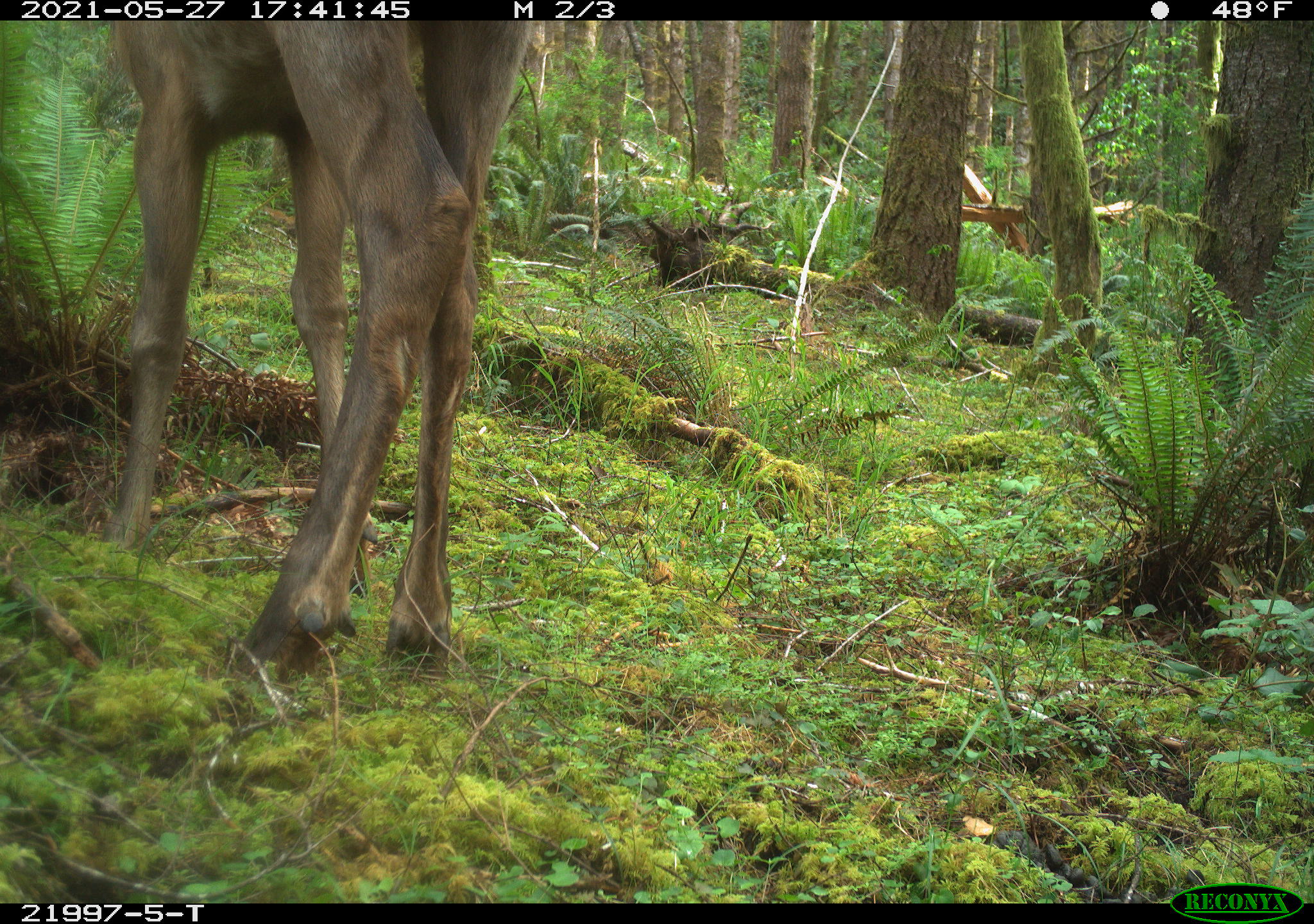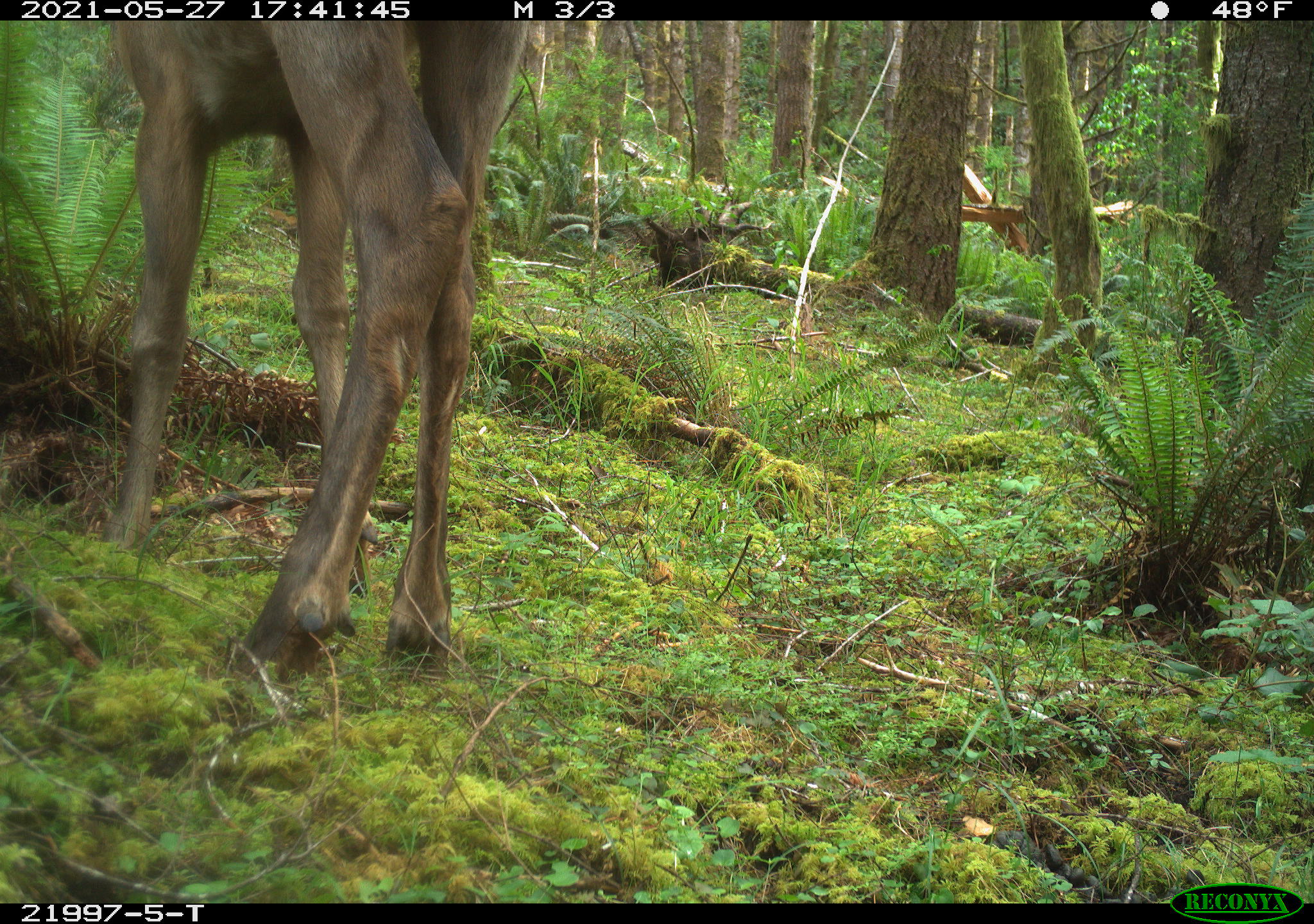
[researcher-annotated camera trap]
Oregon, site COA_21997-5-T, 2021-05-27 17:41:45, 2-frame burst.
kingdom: Animalia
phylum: Chordata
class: Mammalia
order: Artiodactyla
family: Cervidae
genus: Cervus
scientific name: Cervus canadensis roosevelti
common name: roosevelt elk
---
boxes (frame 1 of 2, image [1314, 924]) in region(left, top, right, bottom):
roosevelt elk: region(81, 21, 554, 703)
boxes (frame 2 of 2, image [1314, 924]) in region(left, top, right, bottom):
roosevelt elk: region(60, 22, 554, 700)